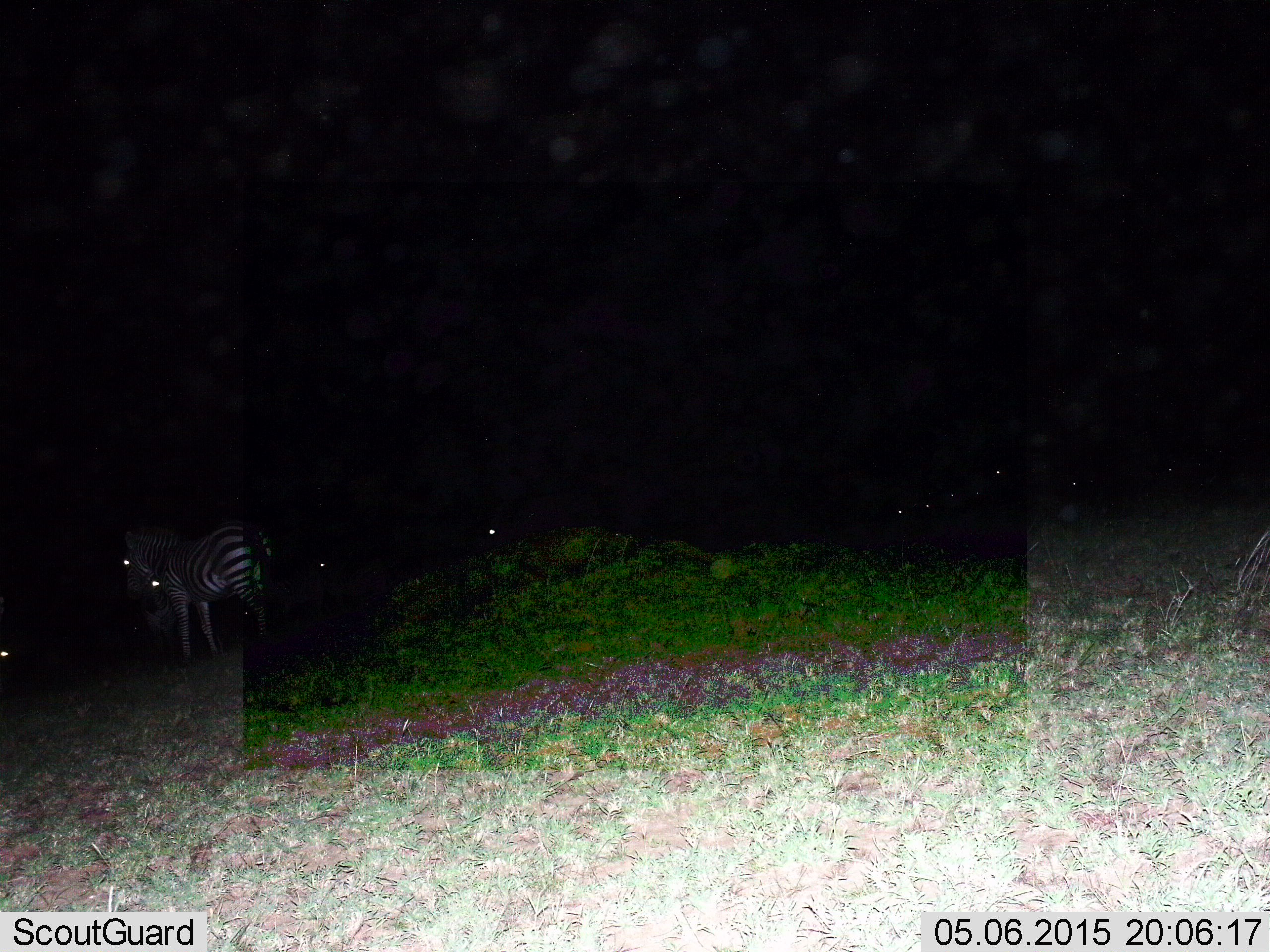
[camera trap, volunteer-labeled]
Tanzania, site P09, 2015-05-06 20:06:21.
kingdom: Animalia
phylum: Chordata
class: Mammalia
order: Perissodactyla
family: Equidae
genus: Equus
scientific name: Equus quagga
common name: plains zebra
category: zebra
Zebra (plains zebra) (Equus quagga), count 2. Behavior (volunteer vote fractions): standing 91%, resting 0%, moving 9%, interacting 0%. Young present (vote fraction): 0%. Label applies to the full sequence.